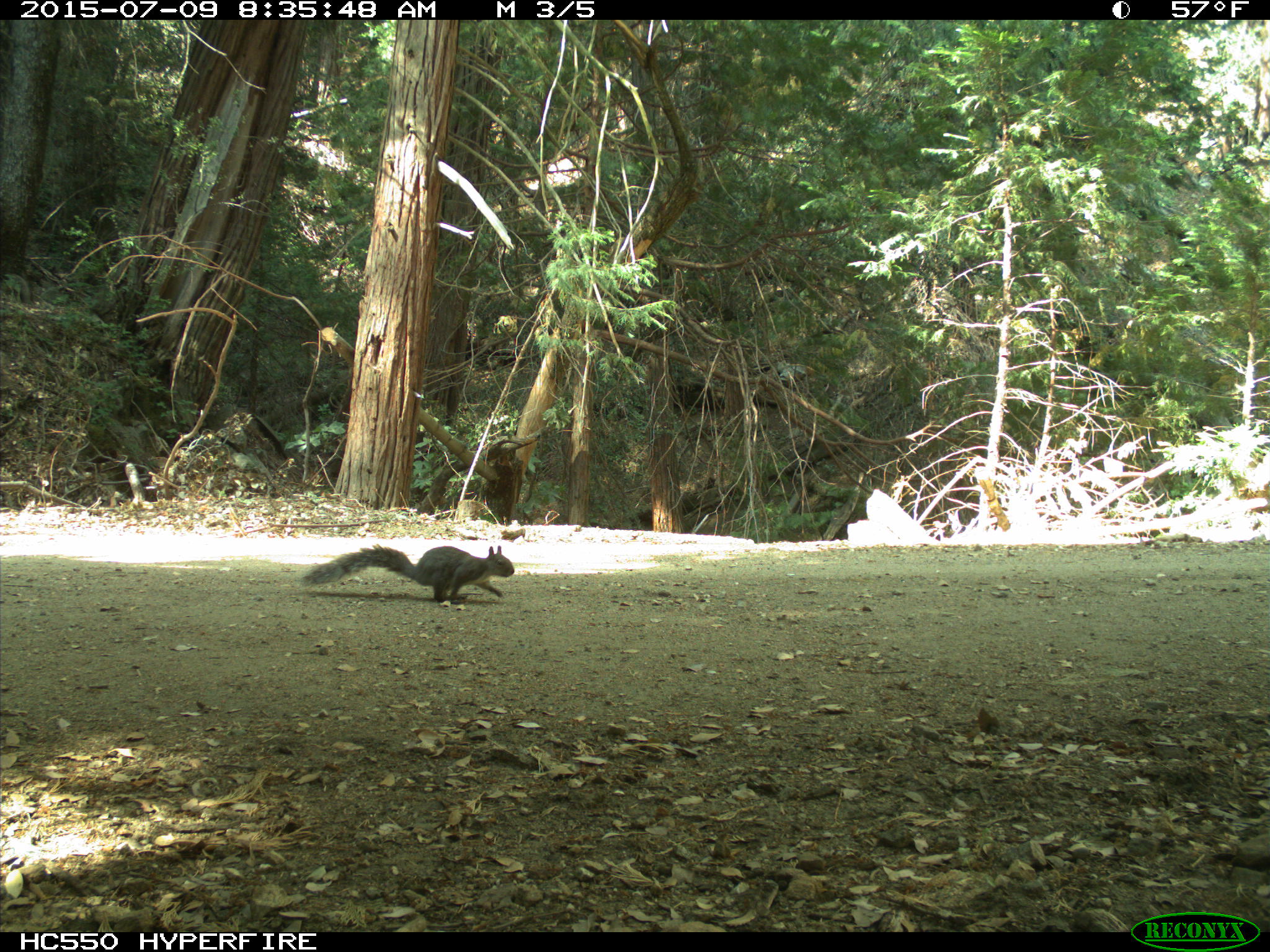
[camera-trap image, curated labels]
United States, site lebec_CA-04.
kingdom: Animalia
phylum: Chordata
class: Mammalia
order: Rodentia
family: Sciuridae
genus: Sciurus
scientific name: Sciurus carolinensis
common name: eastern gray squirrel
Sciurus carolinensis (eastern gray squirrel).